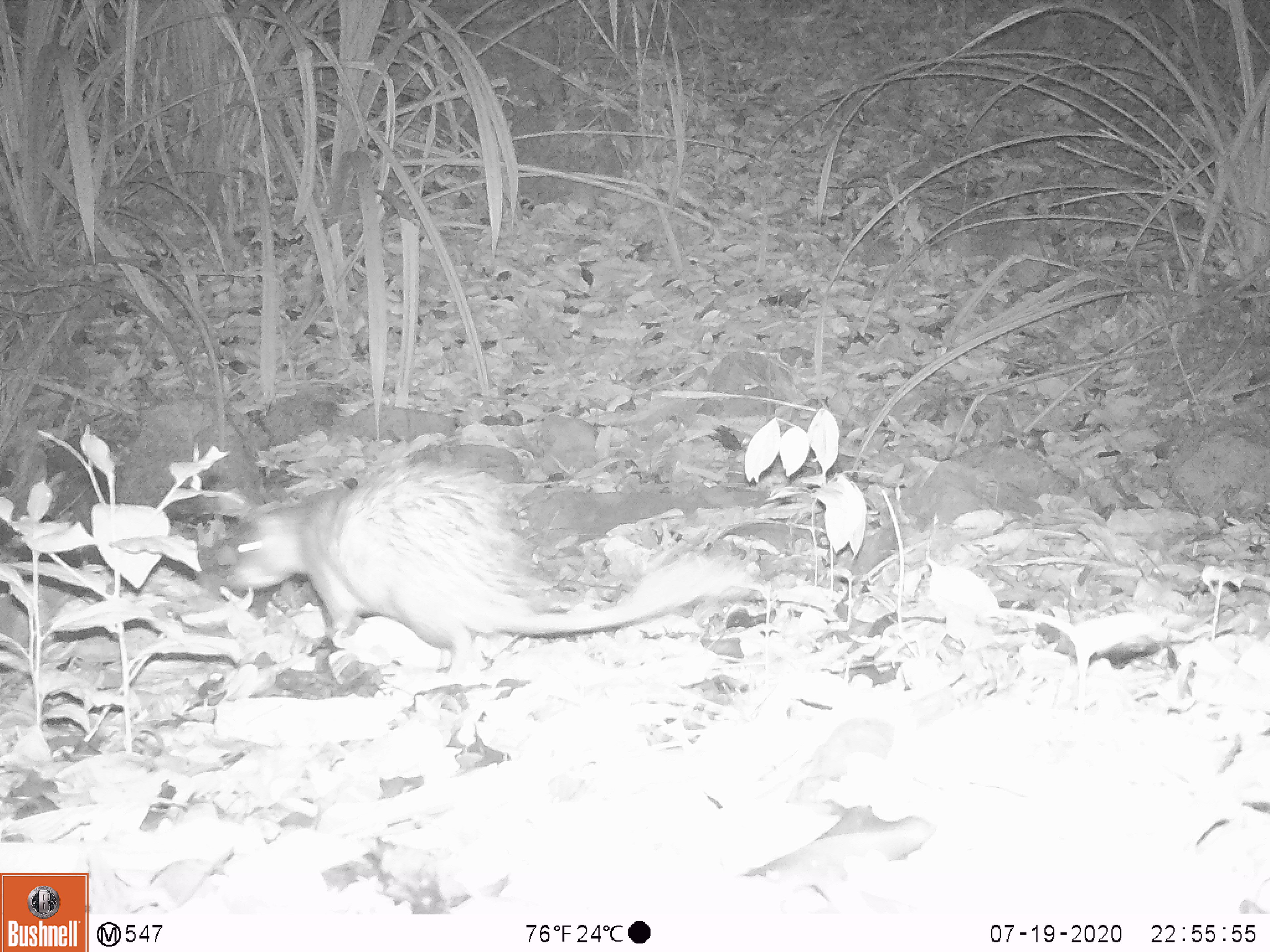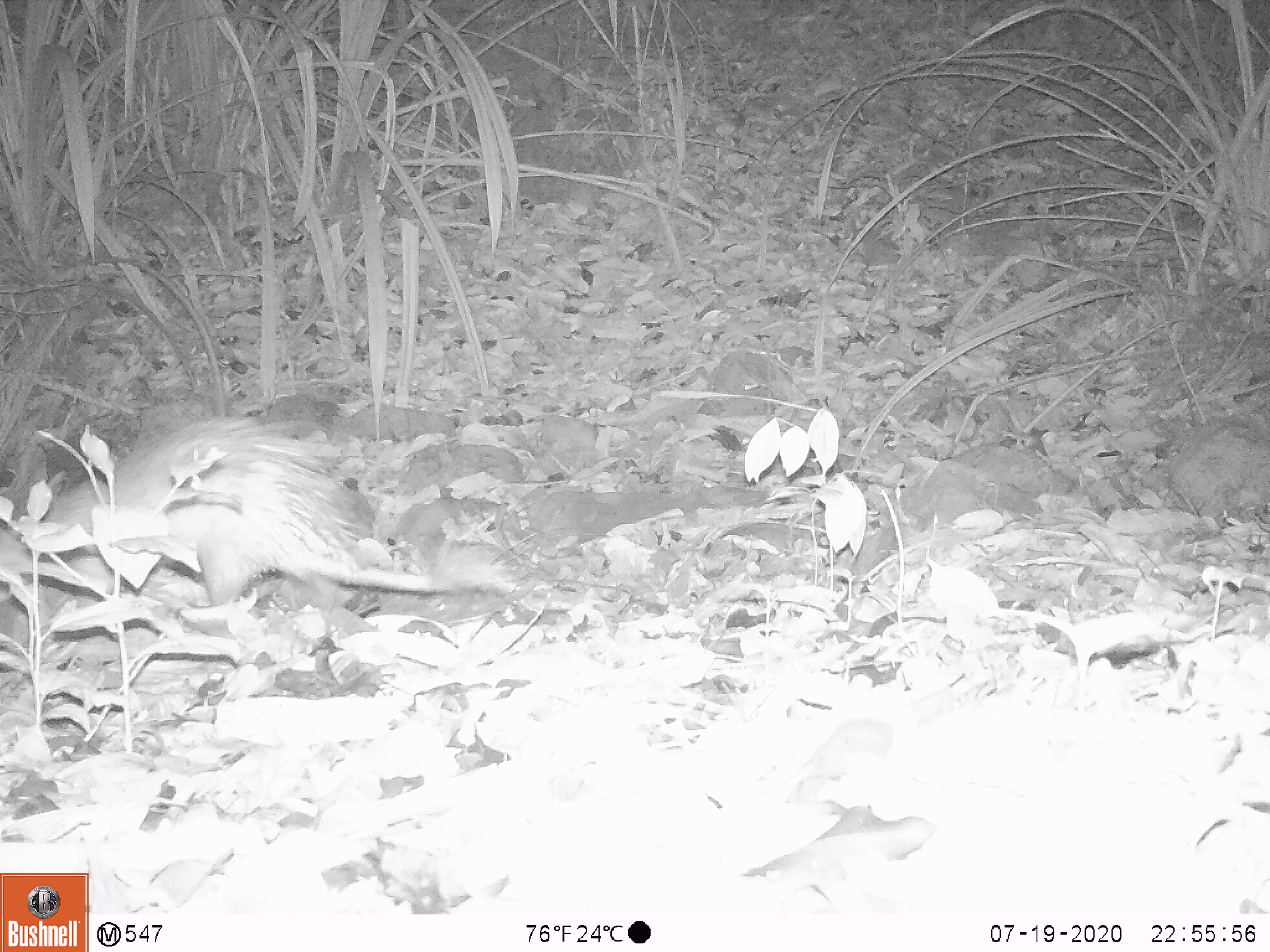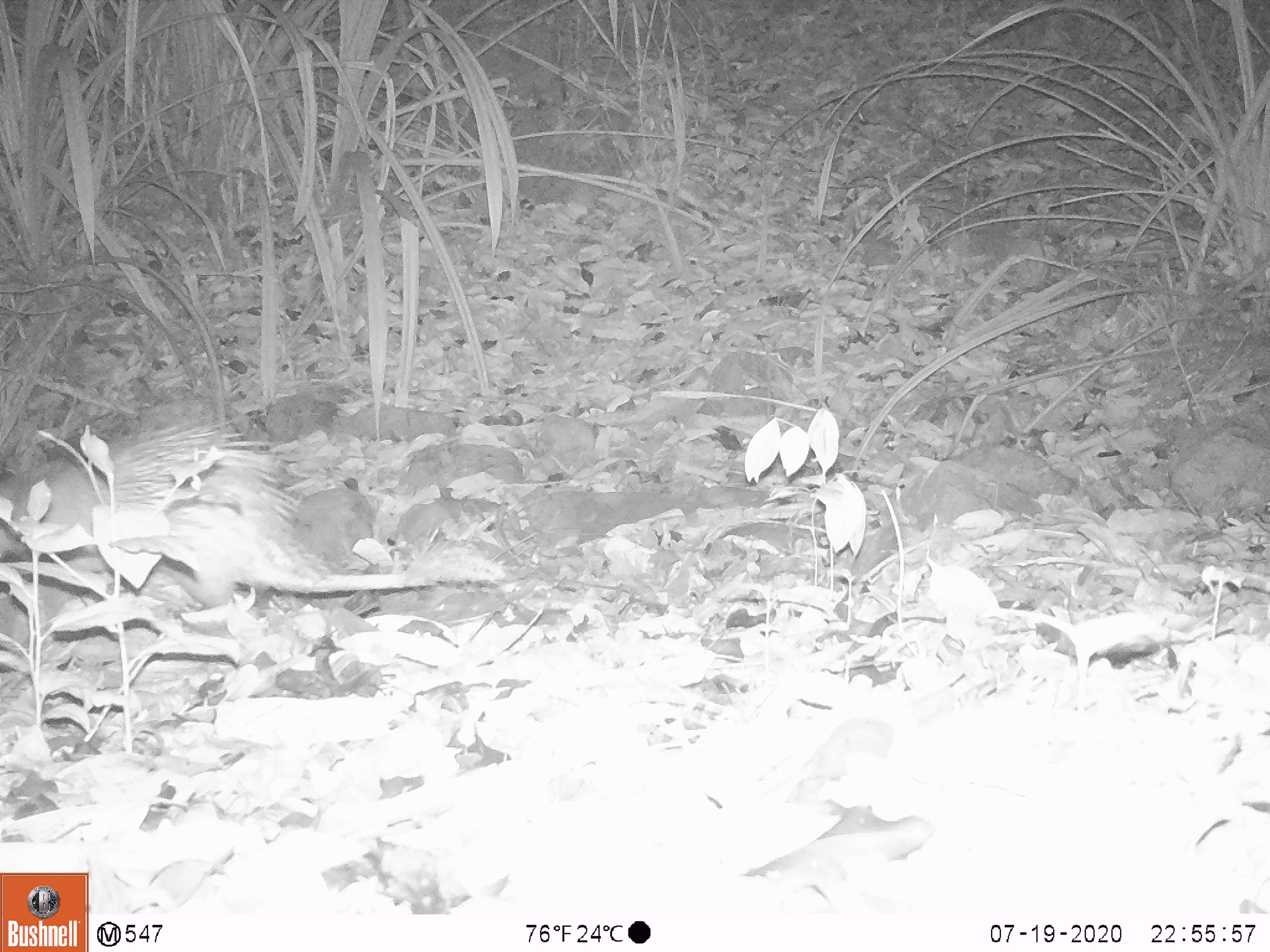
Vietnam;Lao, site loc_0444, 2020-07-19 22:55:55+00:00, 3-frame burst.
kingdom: Animalia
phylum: Chordata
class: Mammalia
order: Rodentia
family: Hystricidae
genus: Atherurus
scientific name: Atherurus macrourus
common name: asiatic brush-tailed porcupine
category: asiatic brush tailed porcupine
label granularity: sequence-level